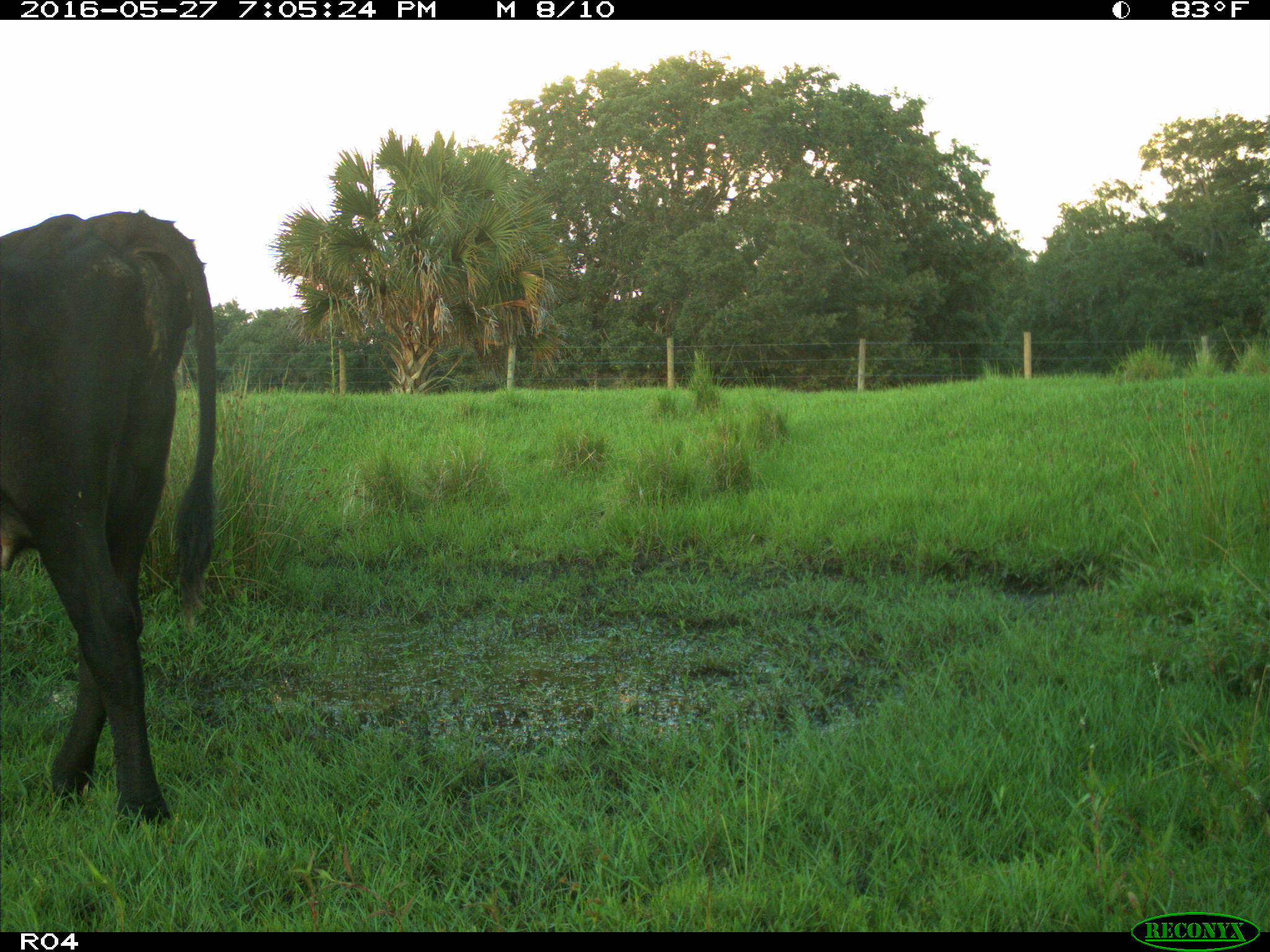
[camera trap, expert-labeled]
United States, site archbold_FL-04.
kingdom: Animalia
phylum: Chordata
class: Mammalia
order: Artiodactyla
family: Bovidae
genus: Bos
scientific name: Bos taurus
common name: domestic cow